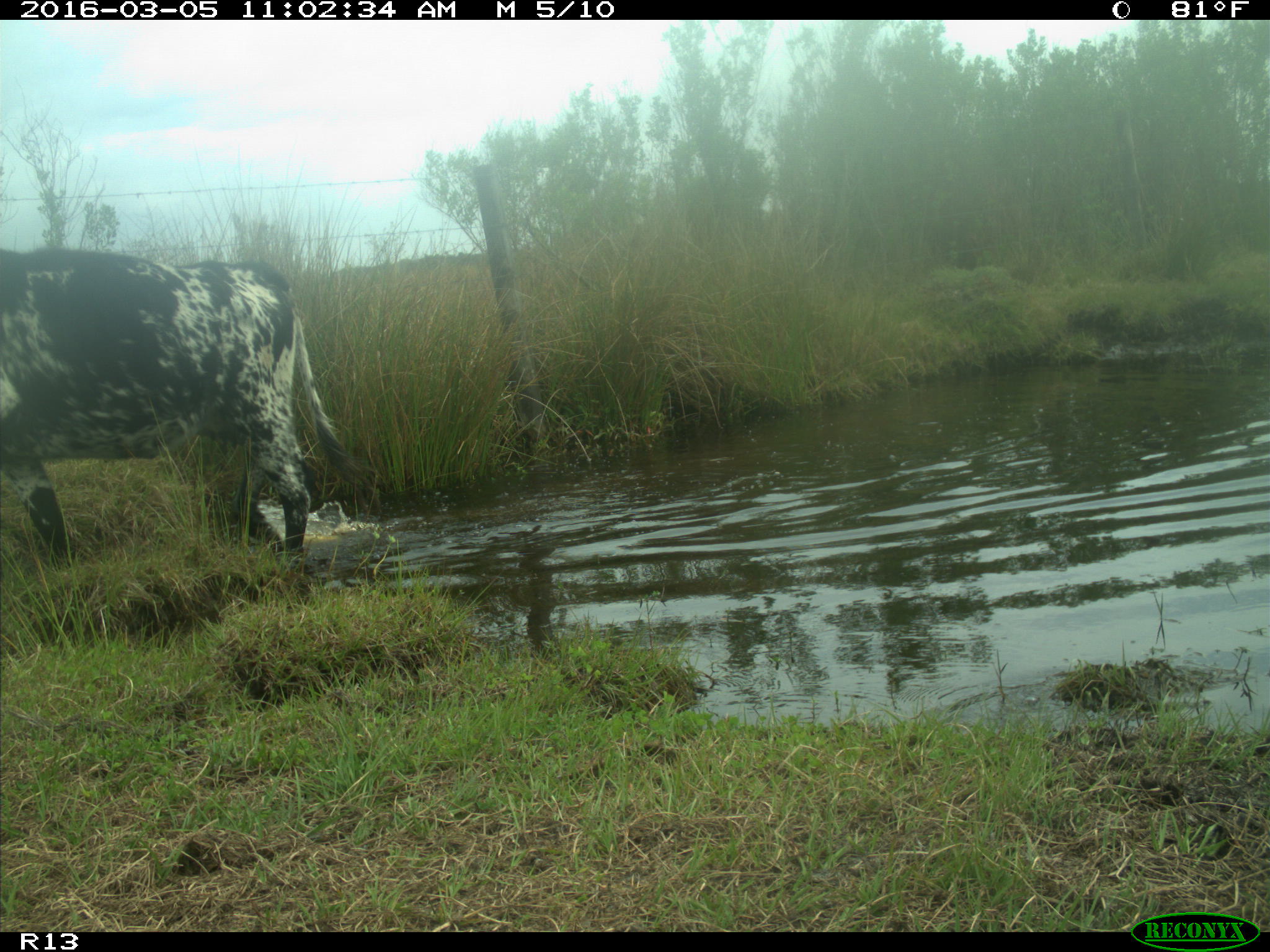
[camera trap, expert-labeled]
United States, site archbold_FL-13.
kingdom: Animalia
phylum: Chordata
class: Mammalia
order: Artiodactyla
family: Bovidae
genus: Bos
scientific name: Bos taurus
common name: domestic cow